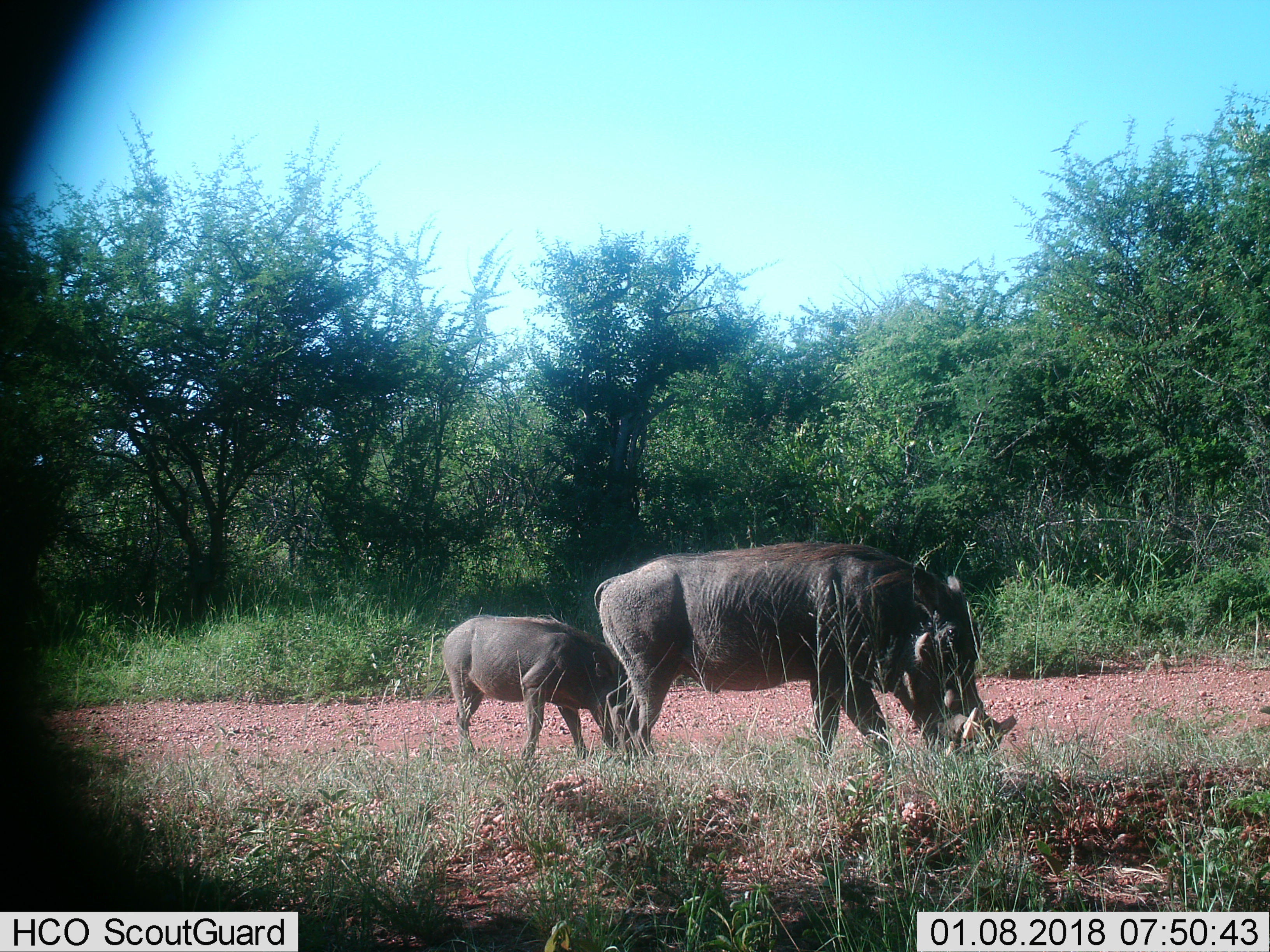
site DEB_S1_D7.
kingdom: Animalia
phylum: Chordata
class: Mammalia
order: Artiodactyla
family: Suidae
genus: Phacochoerus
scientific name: Phacochoerus africanus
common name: warthog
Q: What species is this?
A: Warthog (Phacochoerus africanus).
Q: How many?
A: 2.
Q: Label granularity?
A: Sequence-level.